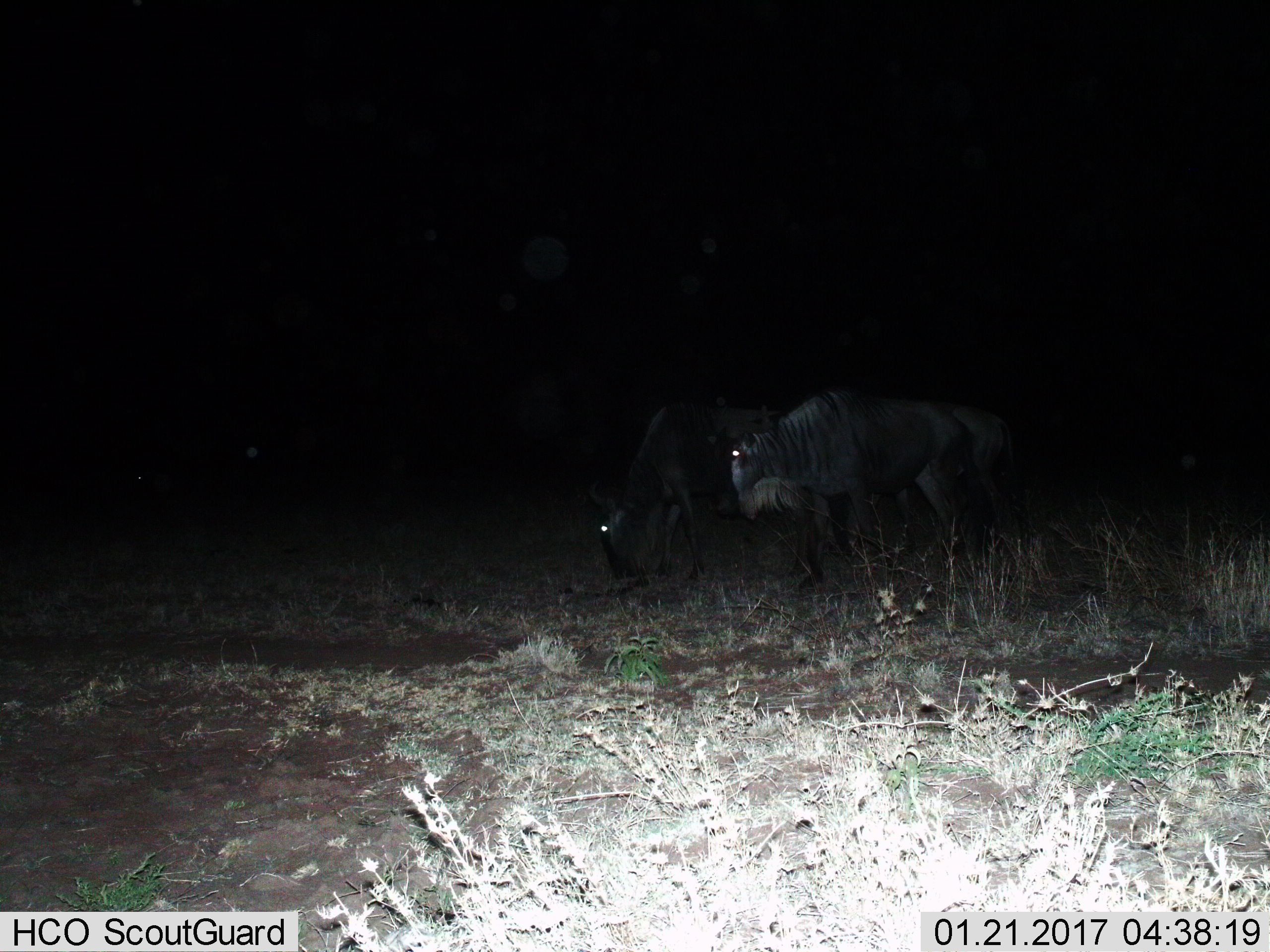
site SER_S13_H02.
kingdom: Animalia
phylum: Chordata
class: Mammalia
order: Artiodactyla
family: Bovidae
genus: Connochaetes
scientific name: Connochaetes taurinus taurinus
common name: blue wildebeest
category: wildebeestblue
Wildebeestblue (blue wildebeest) (Connochaetes taurinus taurinus), count 2. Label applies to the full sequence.